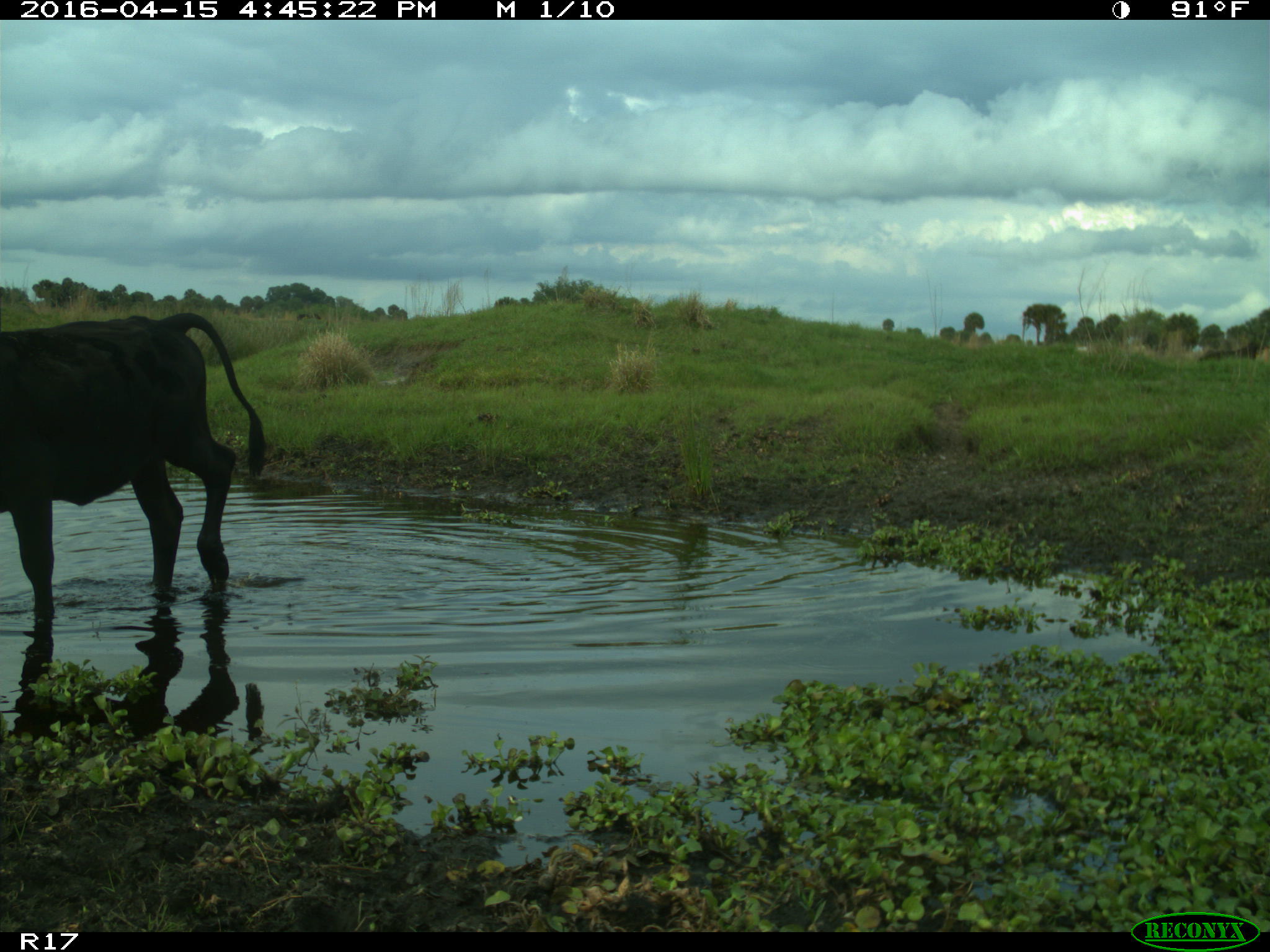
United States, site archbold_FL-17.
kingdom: Animalia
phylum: Chordata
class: Mammalia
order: Artiodactyla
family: Bovidae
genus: Bos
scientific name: Bos taurus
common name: domestic cow